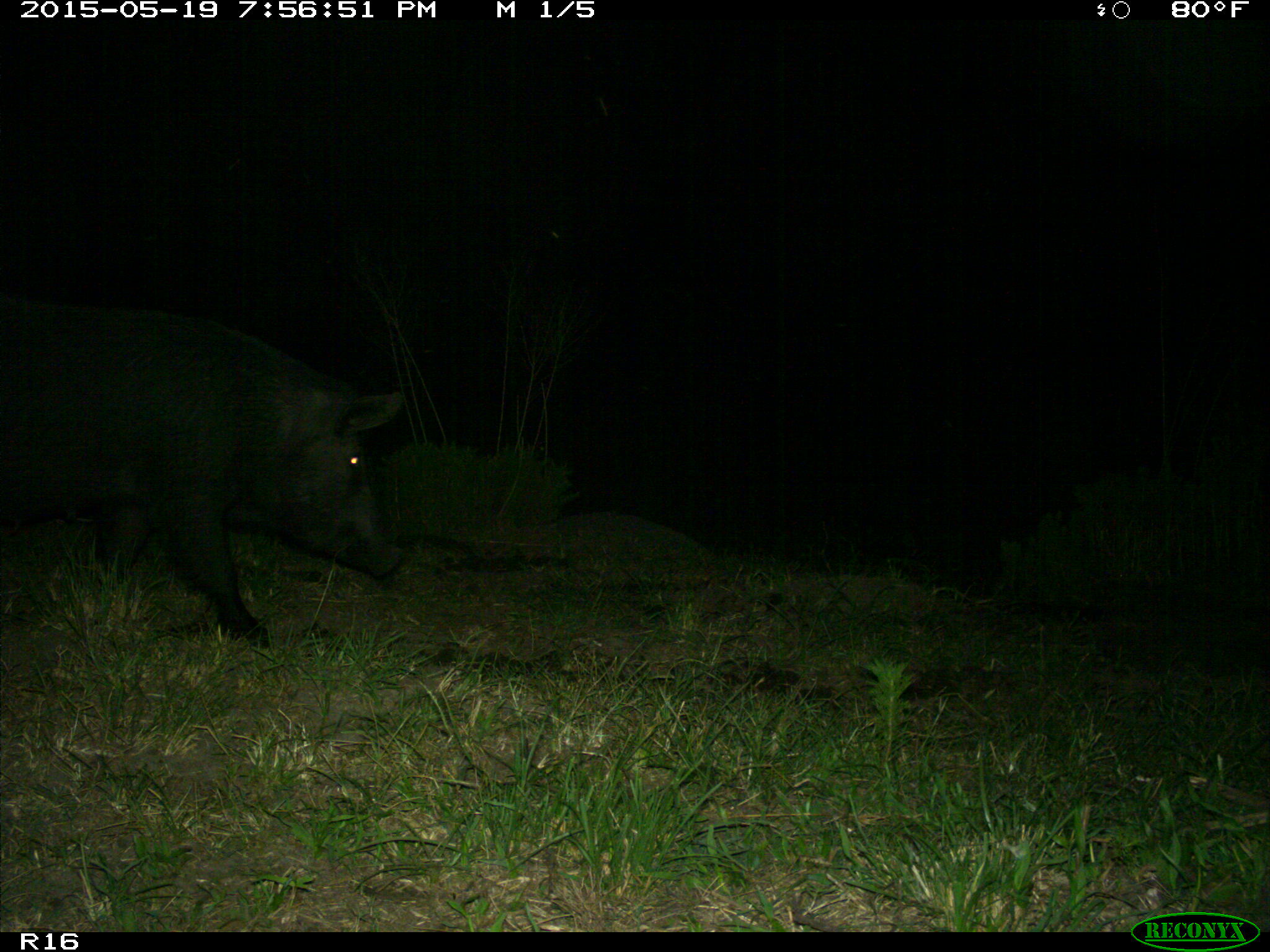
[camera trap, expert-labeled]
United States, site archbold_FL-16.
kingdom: Animalia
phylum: Chordata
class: Mammalia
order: Artiodactyla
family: Suidae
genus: Sus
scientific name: Sus scrofa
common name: wild boar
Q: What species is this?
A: Sus scrofa (wild boar).